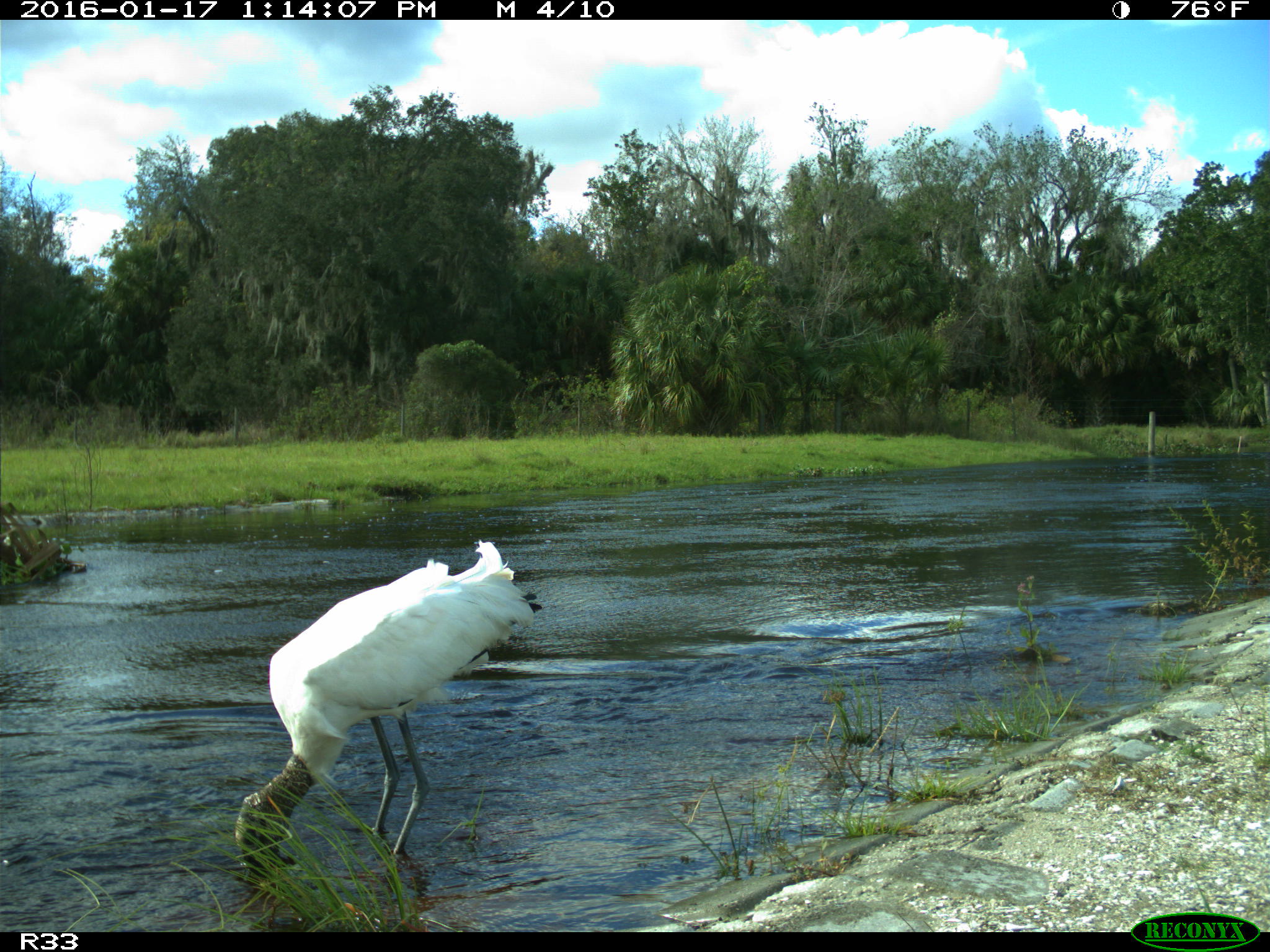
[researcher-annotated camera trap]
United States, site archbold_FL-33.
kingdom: Animalia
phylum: Chordata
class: Aves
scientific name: Aves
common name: birds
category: unidentified bird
Unidentified bird (birds) (Aves).